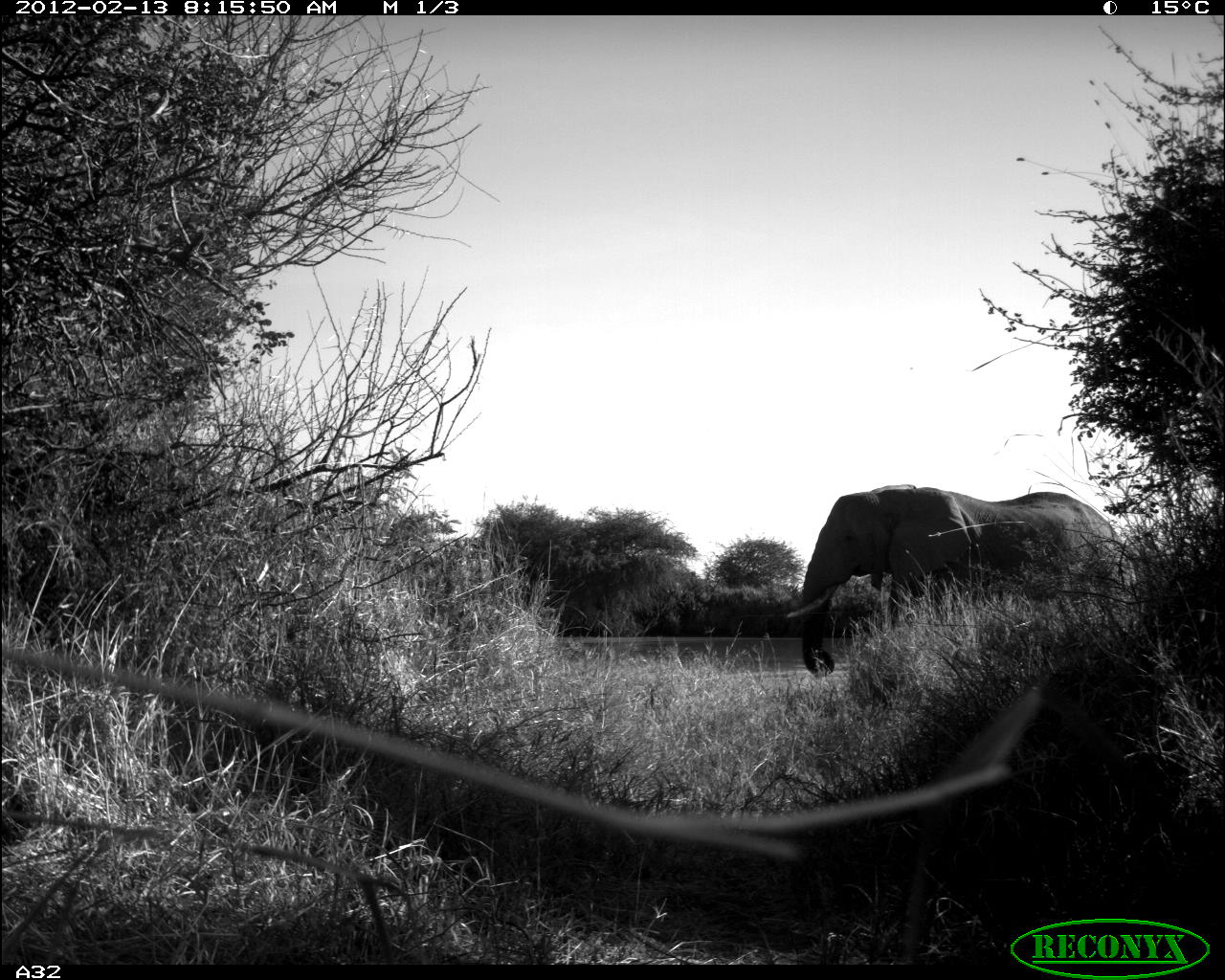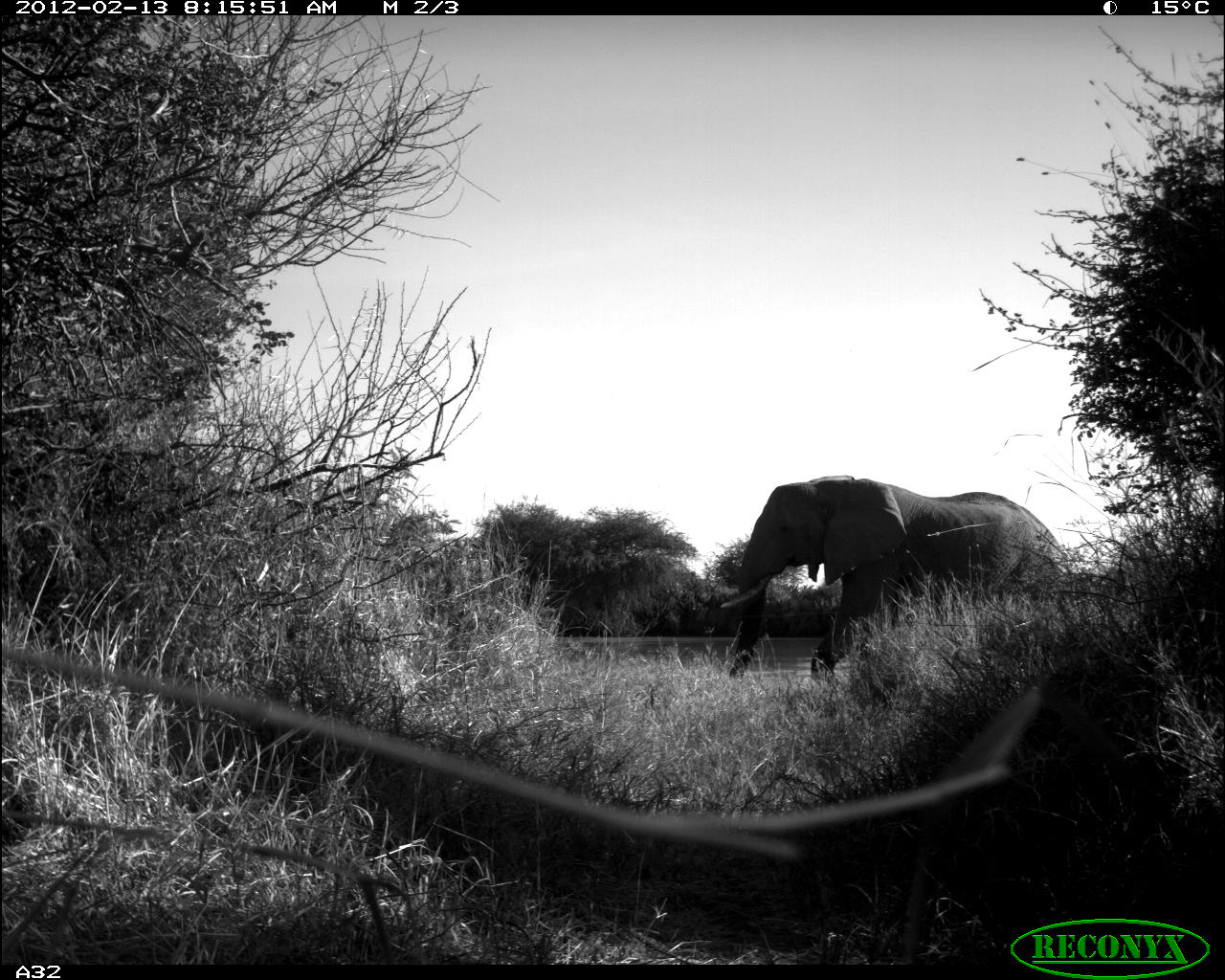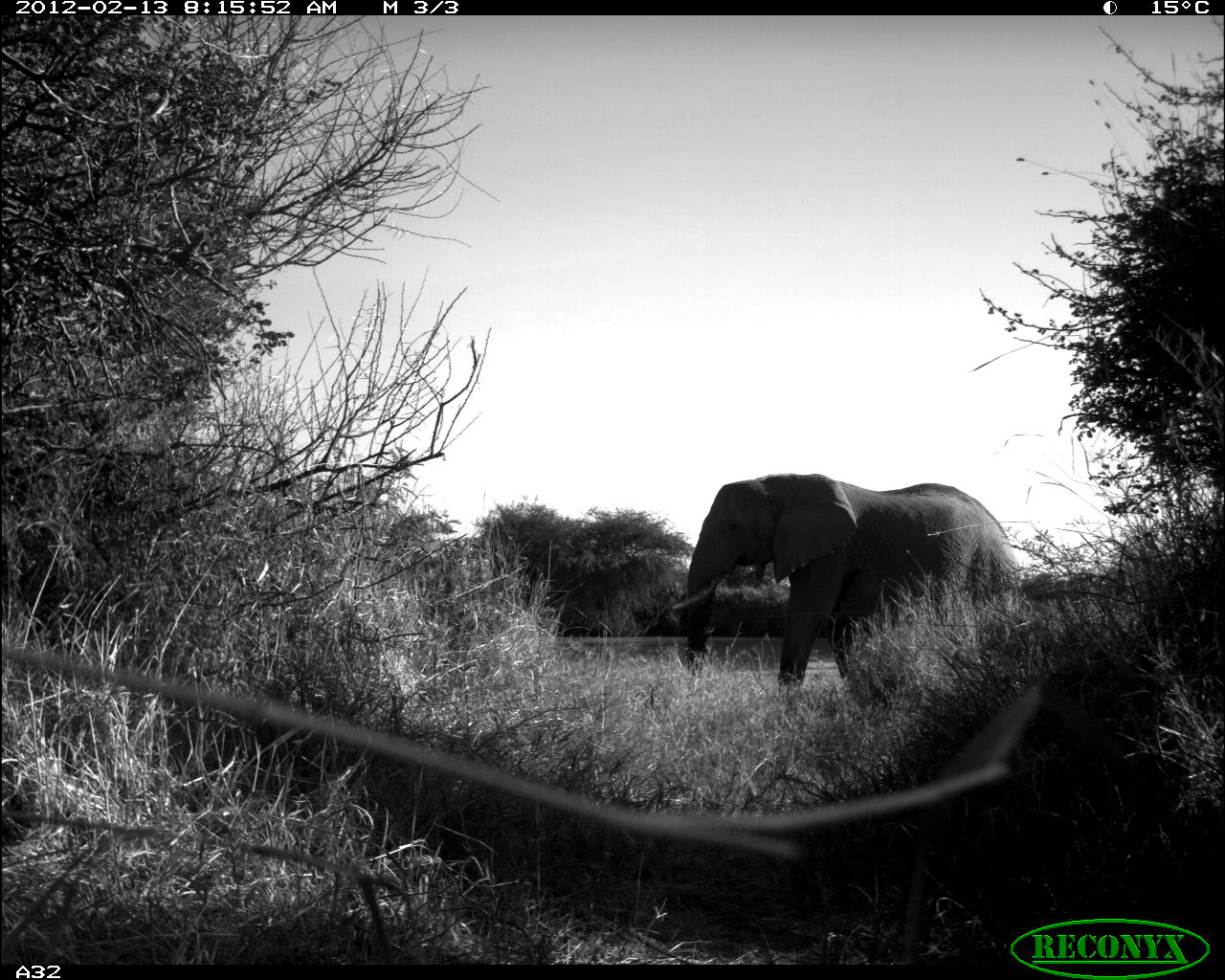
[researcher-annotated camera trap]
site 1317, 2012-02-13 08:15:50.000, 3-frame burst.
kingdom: Animalia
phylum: Chordata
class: Mammalia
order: Proboscidea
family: Elephantidae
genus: Loxodonta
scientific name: Loxodonta africana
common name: african bush elephant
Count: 1.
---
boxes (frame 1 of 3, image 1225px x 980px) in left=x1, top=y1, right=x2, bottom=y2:
loxodonta africana: left=787, top=486, right=1124, bottom=678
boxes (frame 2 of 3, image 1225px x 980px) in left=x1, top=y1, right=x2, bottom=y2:
loxodonta africana: left=718, top=474, right=1063, bottom=682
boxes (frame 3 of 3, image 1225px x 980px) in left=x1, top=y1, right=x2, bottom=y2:
loxodonta africana: left=669, top=473, right=1021, bottom=686